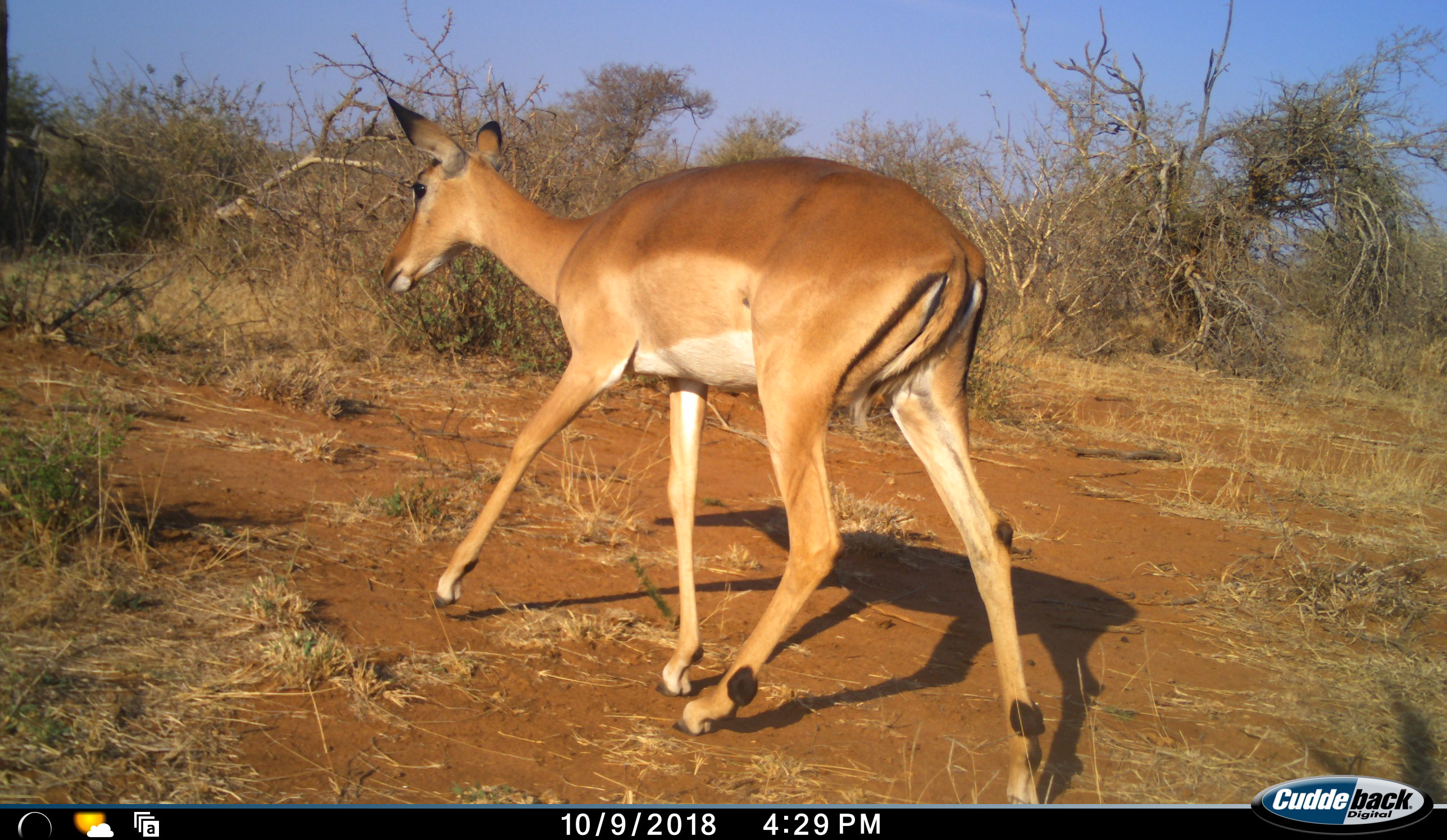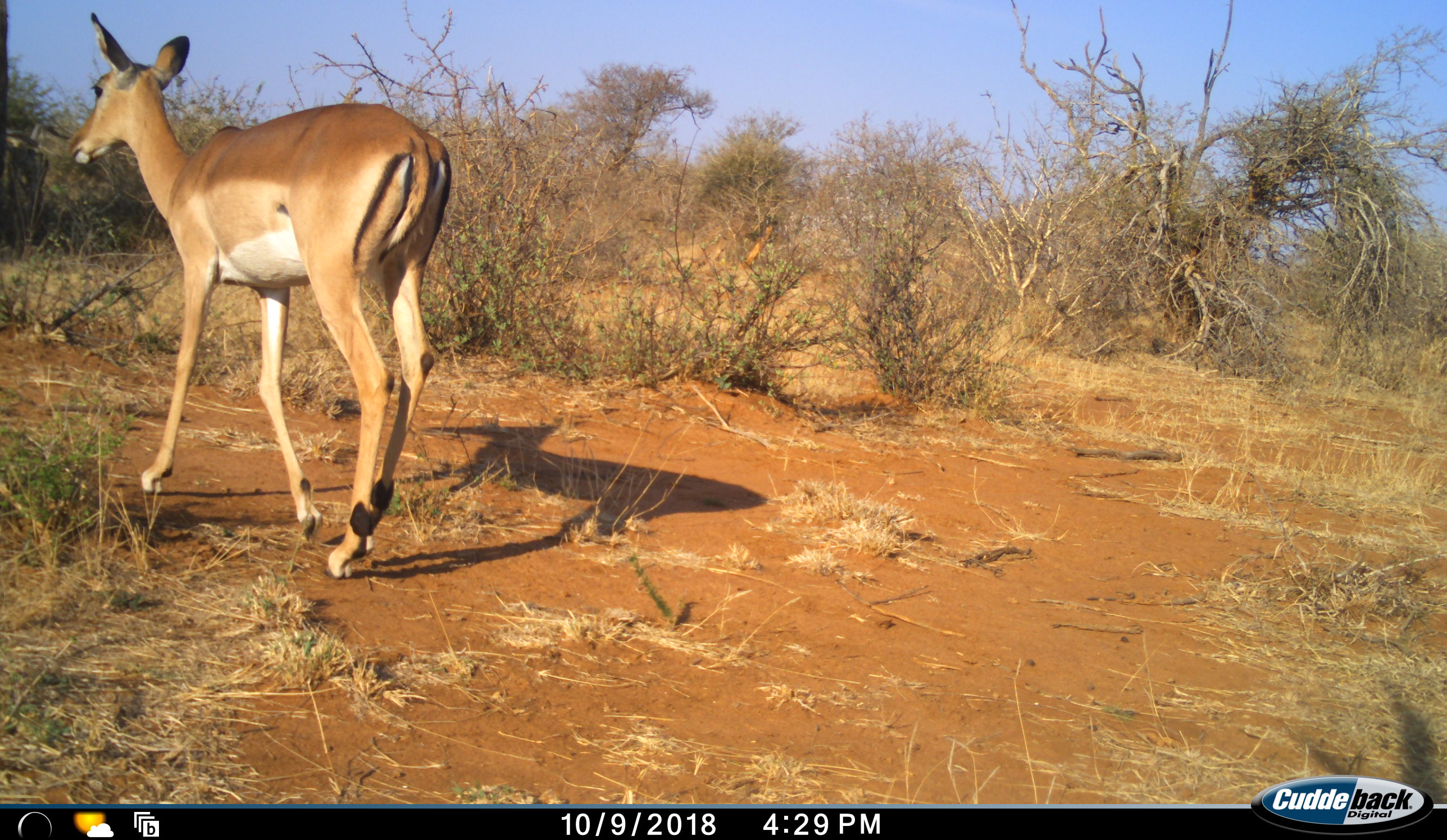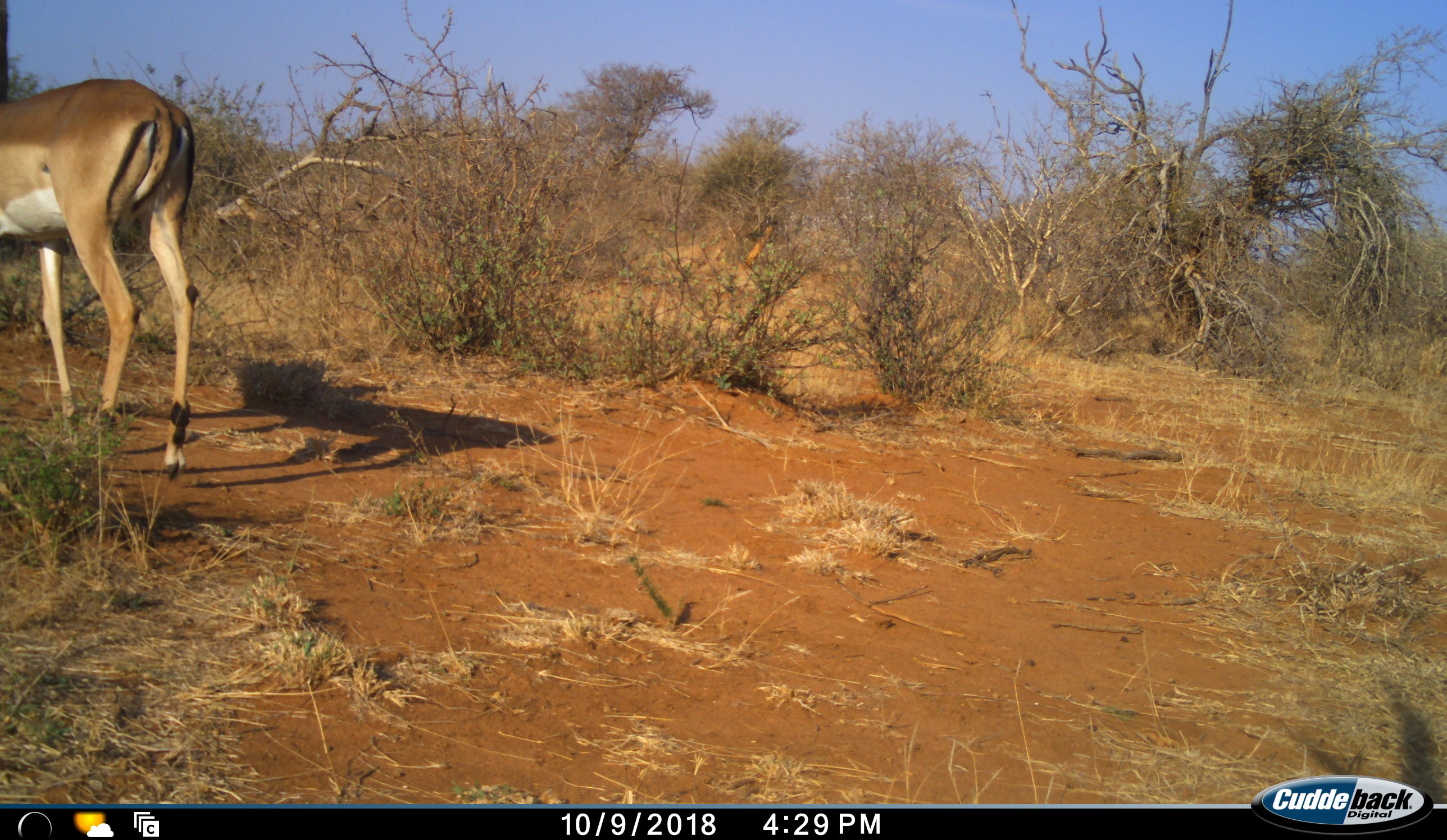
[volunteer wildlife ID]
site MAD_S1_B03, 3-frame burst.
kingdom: Animalia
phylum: Chordata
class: Mammalia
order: Artiodactyla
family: Bovidae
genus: Aepyceros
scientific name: Aepyceros melampus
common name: impala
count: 1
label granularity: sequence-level